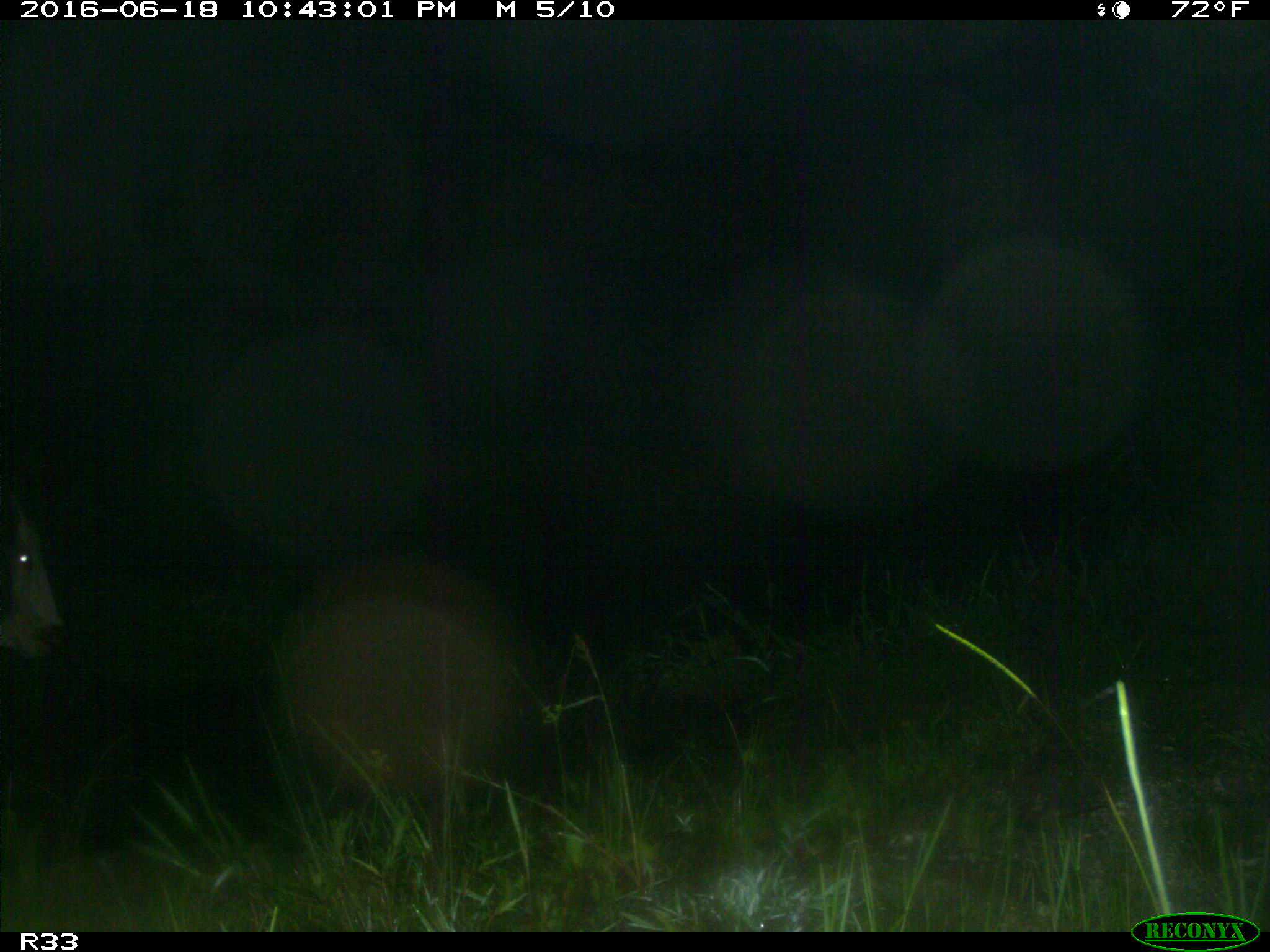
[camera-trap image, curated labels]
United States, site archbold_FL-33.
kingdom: Animalia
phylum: Chordata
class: Mammalia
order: Artiodactyla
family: Bovidae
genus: Bos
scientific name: Bos taurus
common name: domestic cow